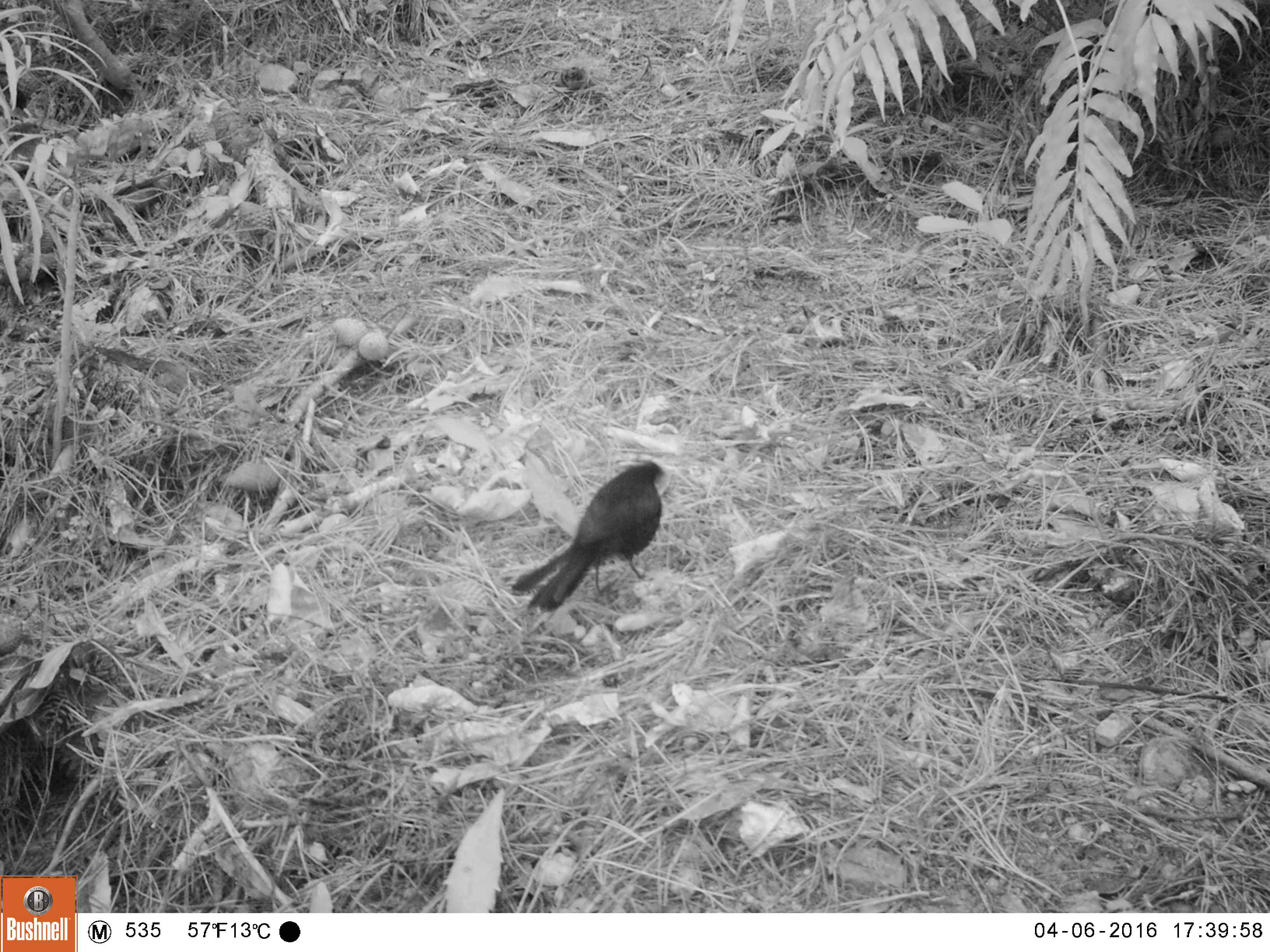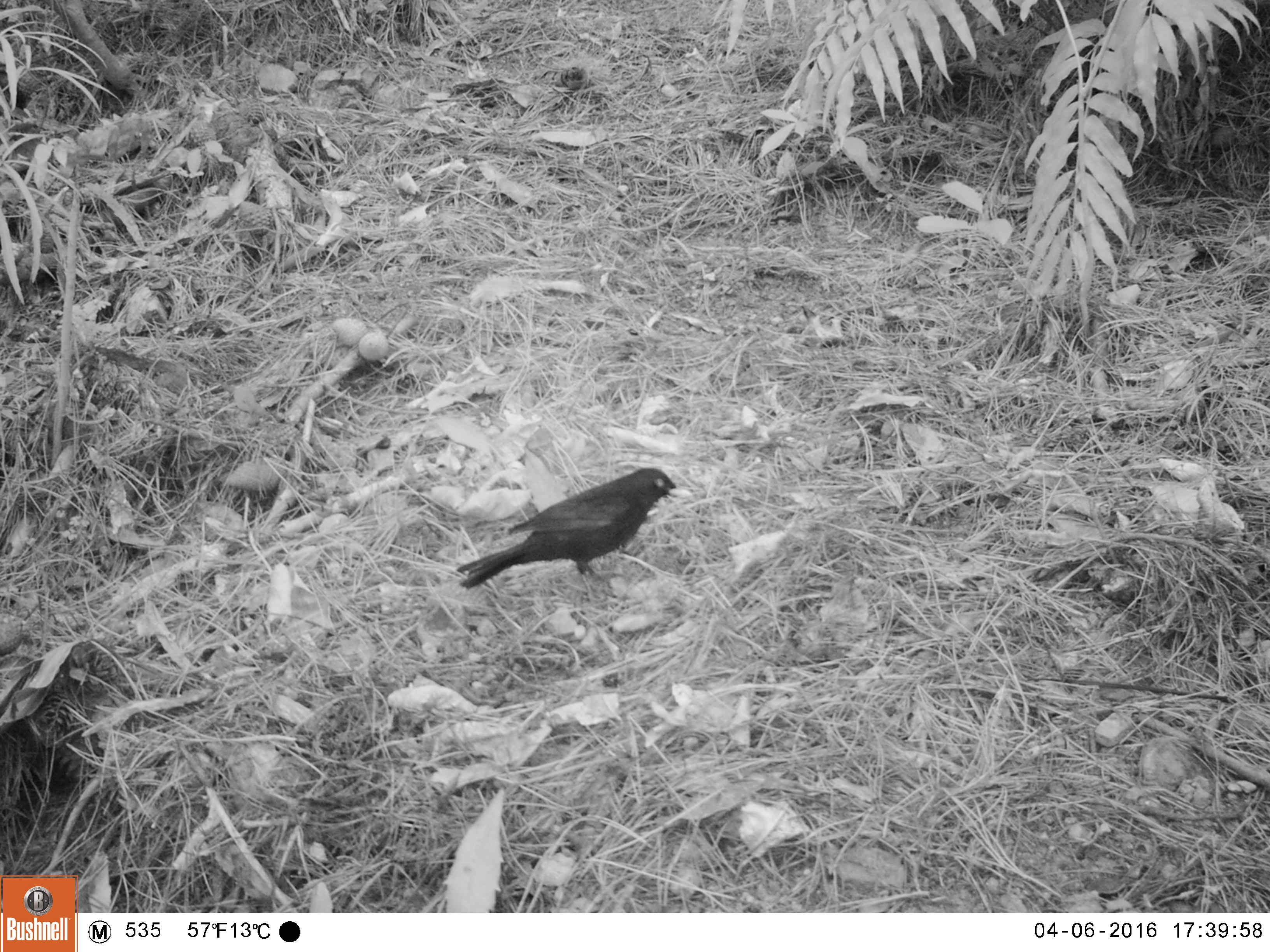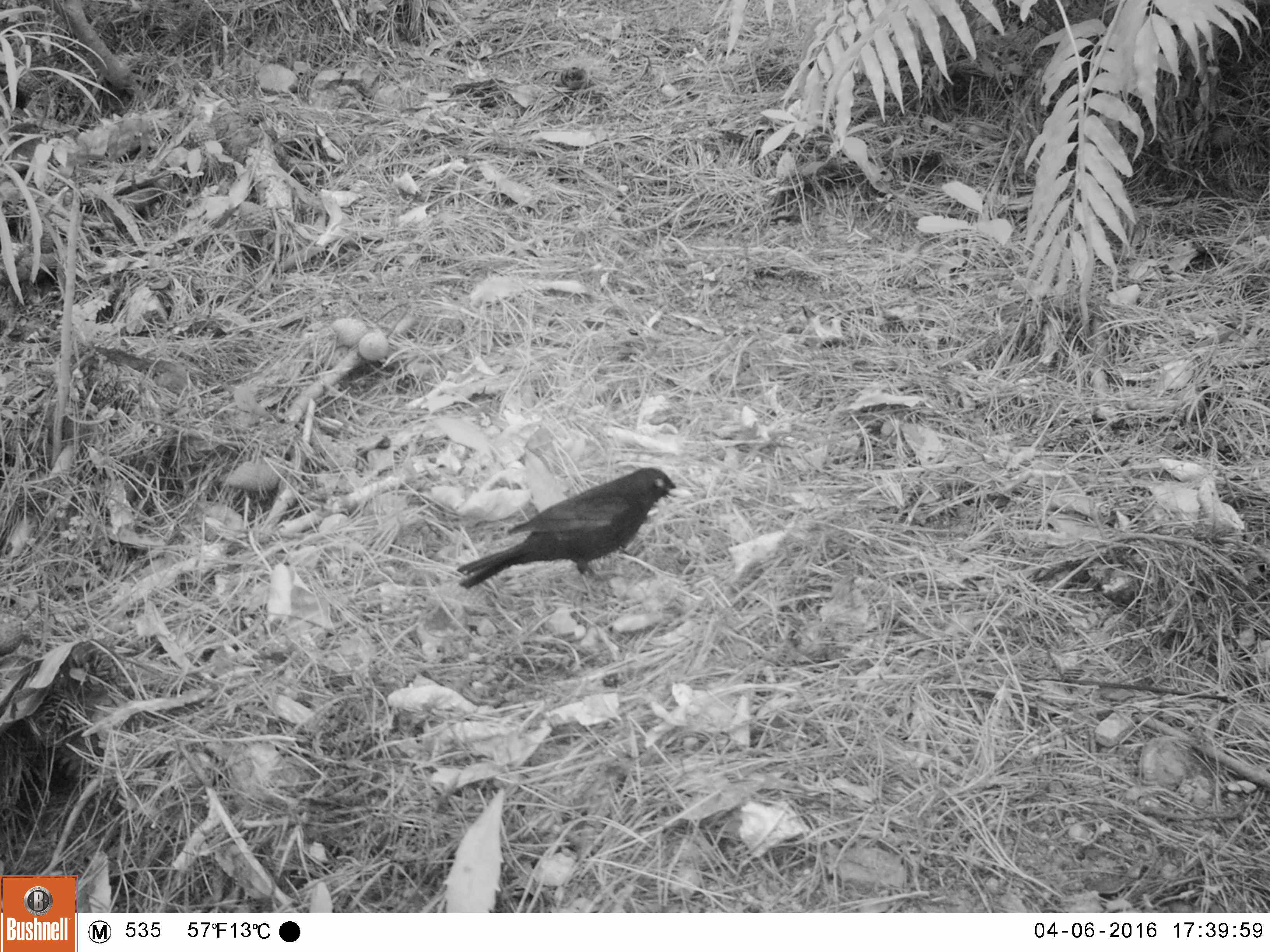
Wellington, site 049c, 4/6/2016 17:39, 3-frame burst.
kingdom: Animalia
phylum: Chordata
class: Aves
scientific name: Aves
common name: bird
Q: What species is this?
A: Bird (Aves).